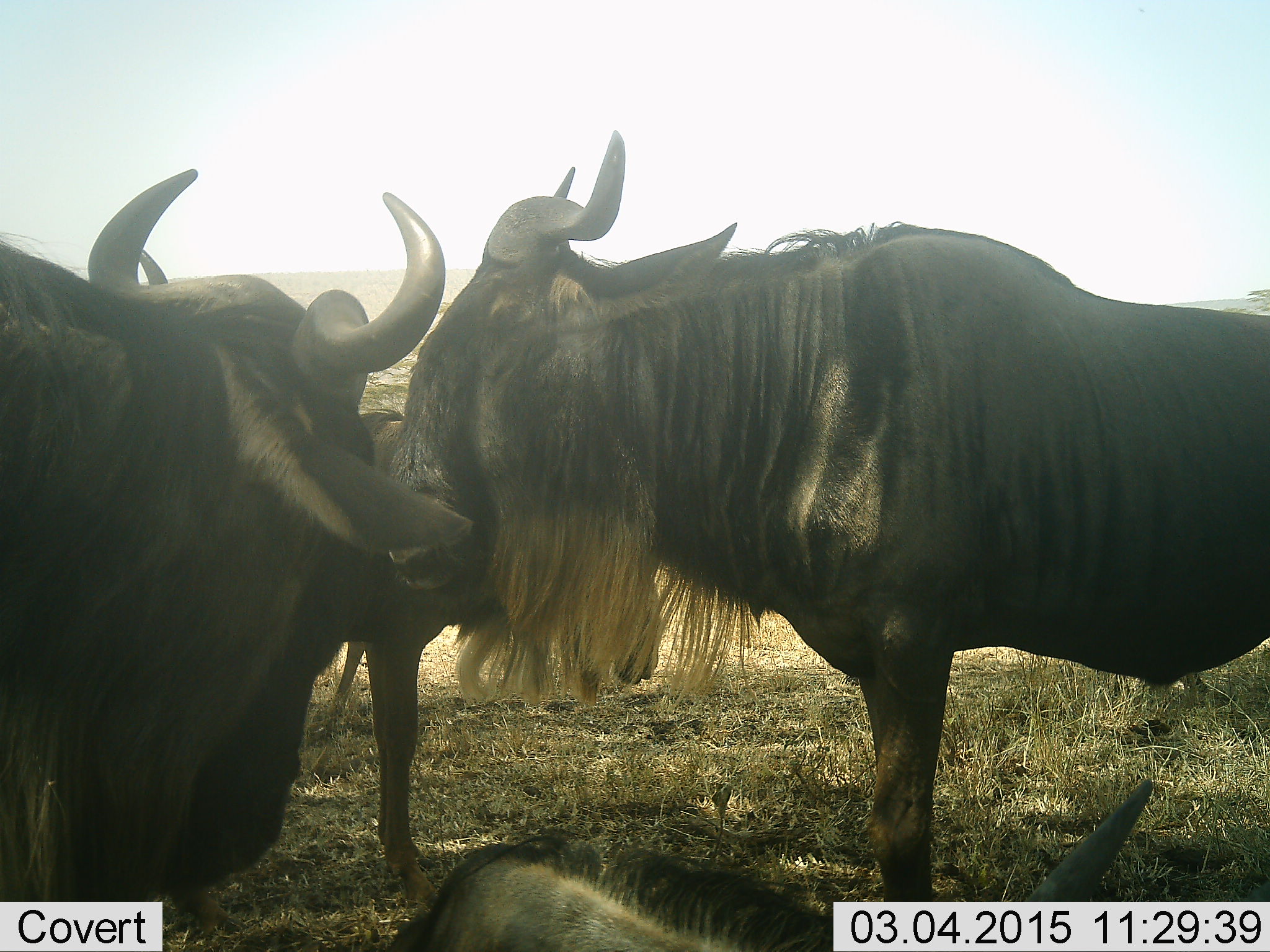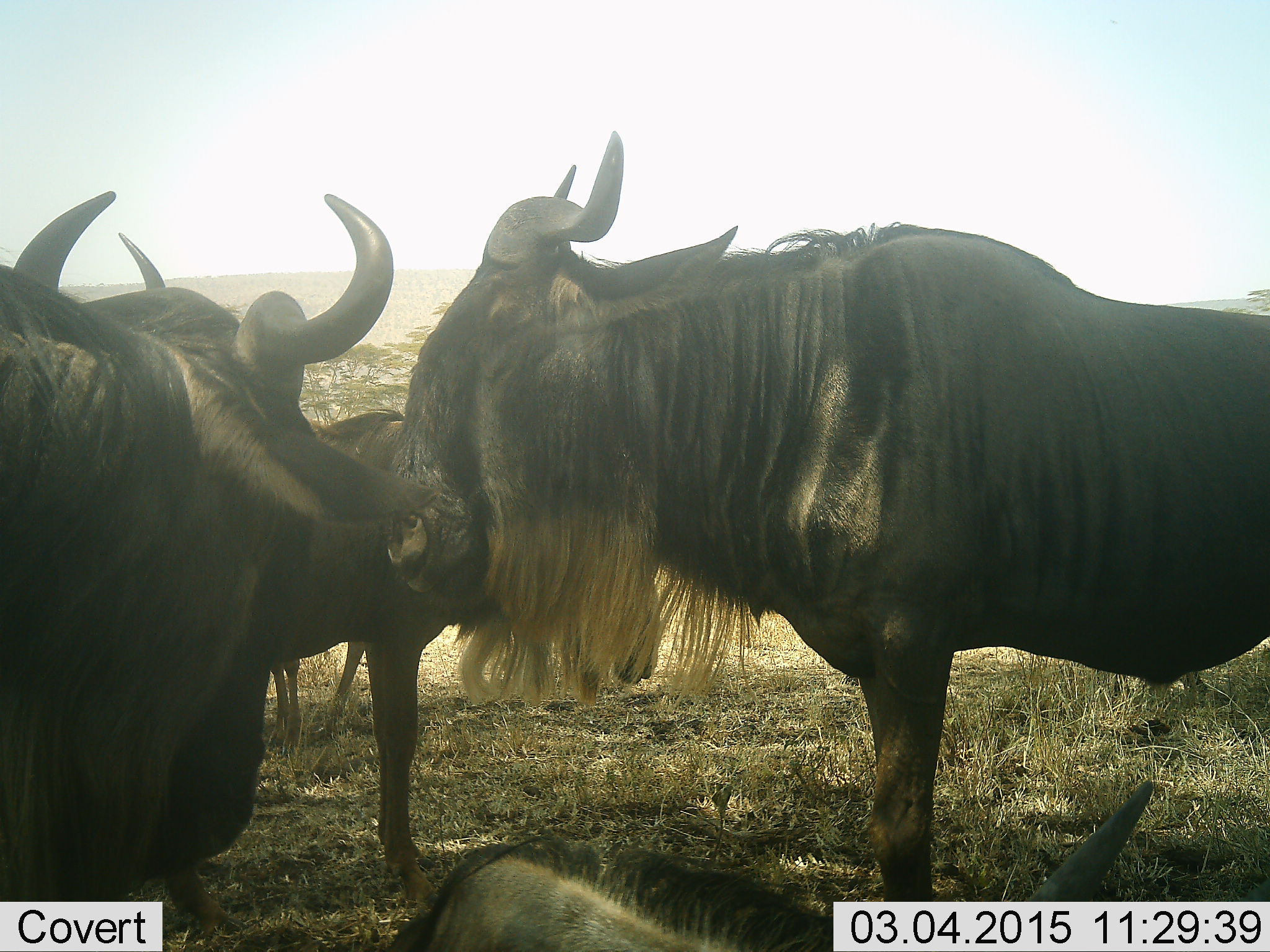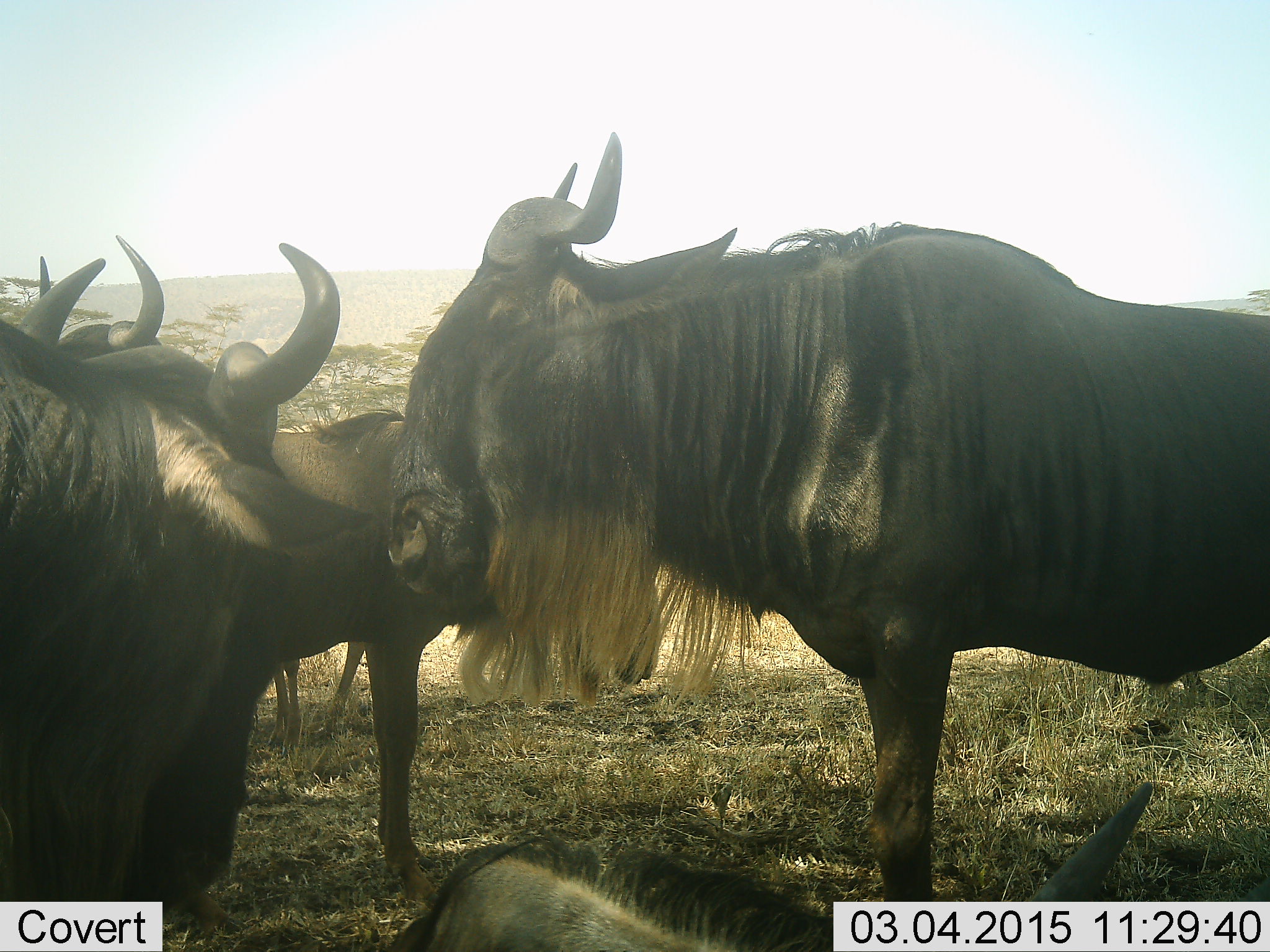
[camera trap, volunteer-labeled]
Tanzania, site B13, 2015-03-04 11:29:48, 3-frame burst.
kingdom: Animalia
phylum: Chordata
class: Mammalia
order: Artiodactyla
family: Bovidae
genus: Connochaetes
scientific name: Connochaetes taurinus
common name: blue wildebeest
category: wildebeest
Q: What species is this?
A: Wildebeest (blue wildebeest) (Connochaetes taurinus).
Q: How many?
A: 5.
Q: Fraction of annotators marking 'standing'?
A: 90%.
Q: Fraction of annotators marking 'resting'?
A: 50%.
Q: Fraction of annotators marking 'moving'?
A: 0%.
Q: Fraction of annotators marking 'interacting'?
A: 20%.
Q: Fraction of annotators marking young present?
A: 0%.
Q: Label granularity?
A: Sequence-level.